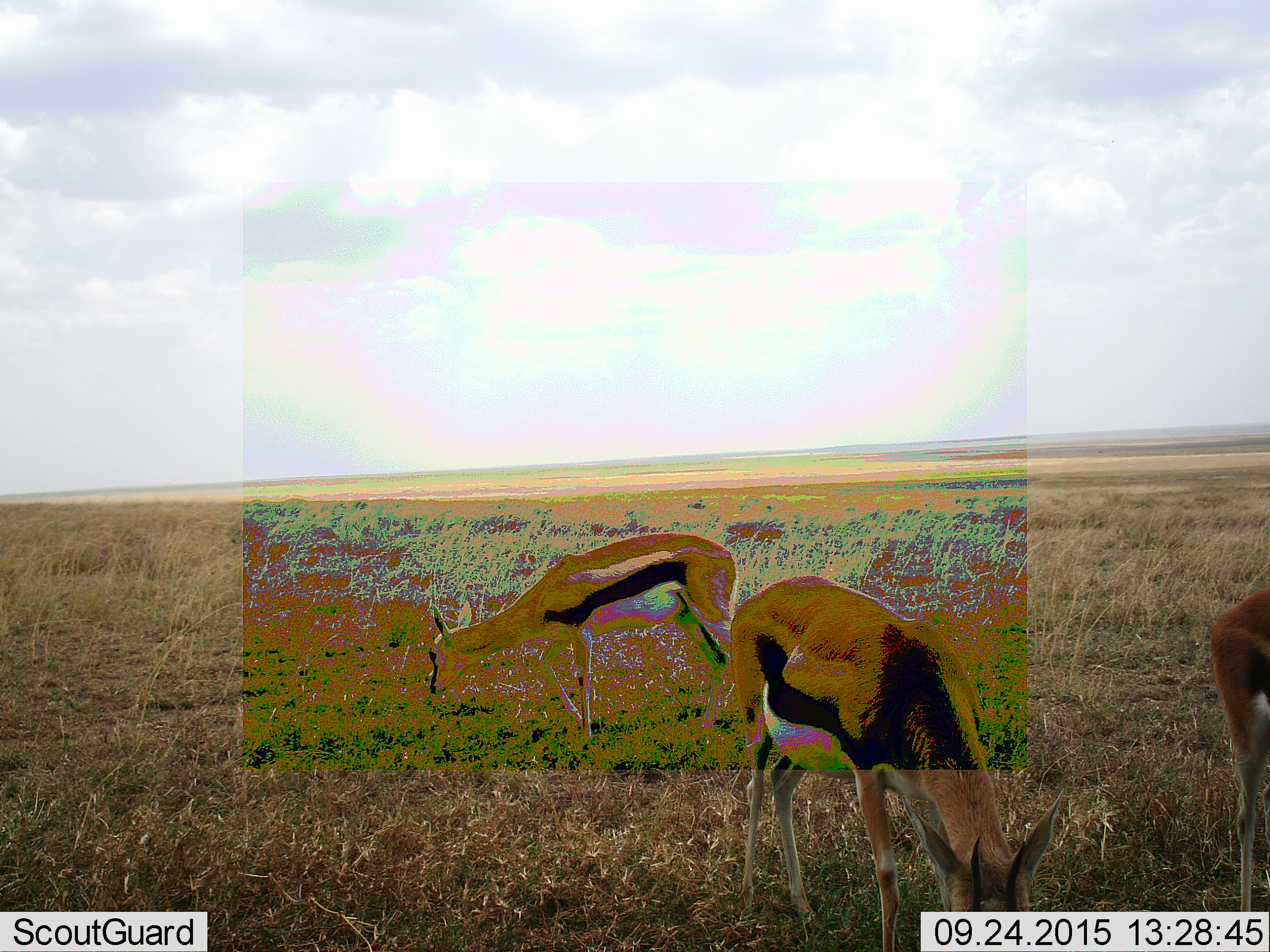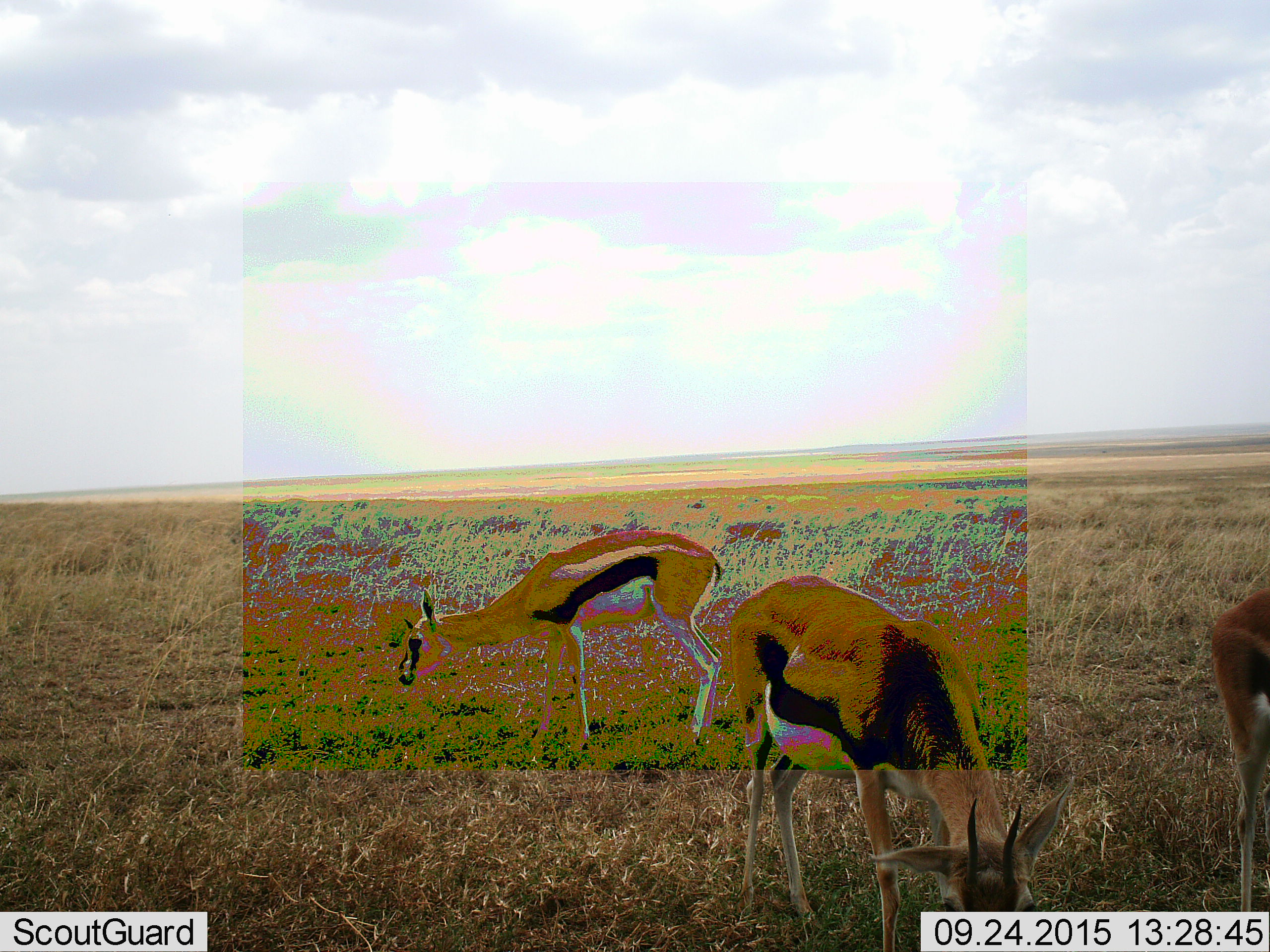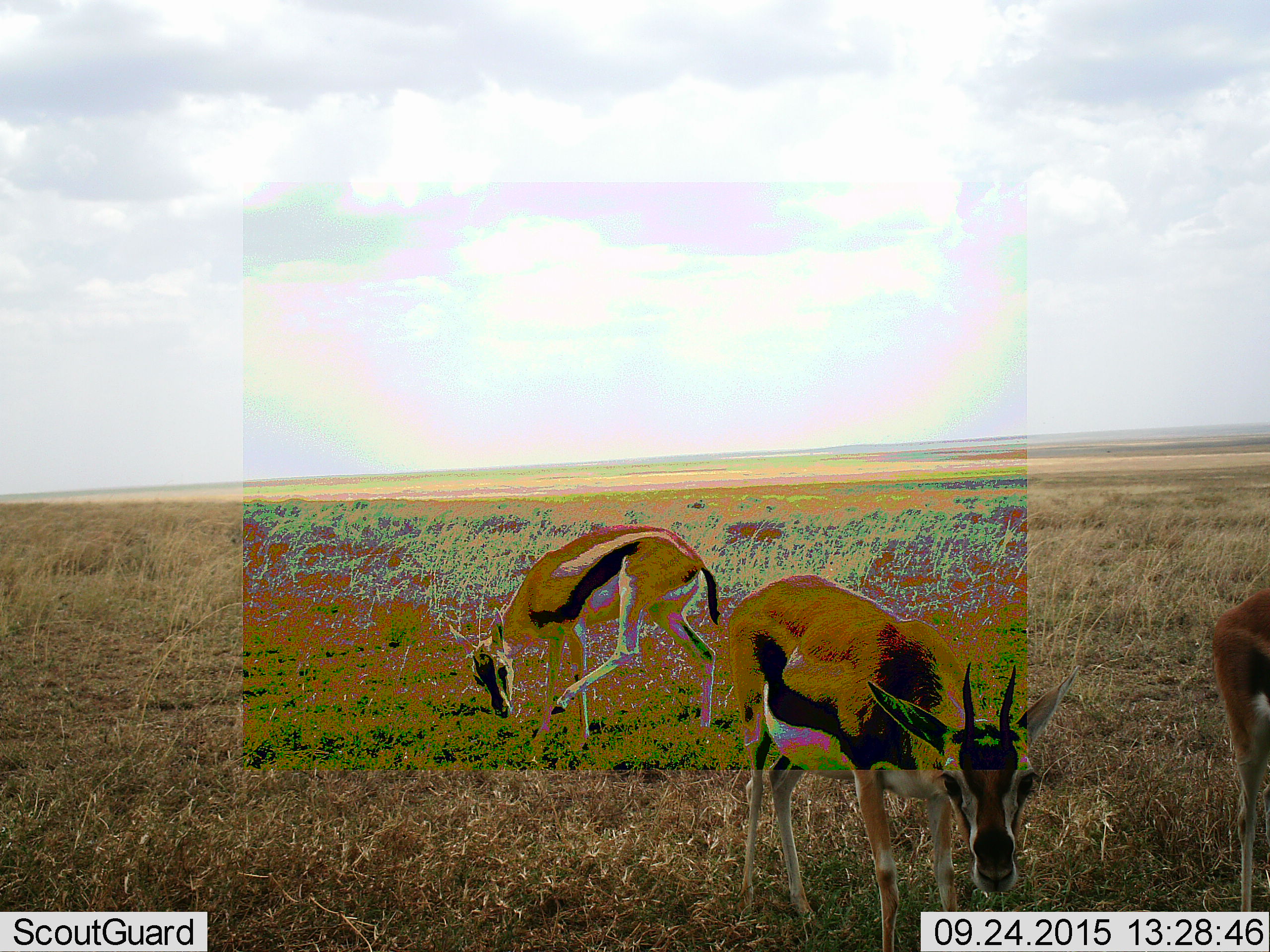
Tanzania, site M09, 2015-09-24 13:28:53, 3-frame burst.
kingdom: Animalia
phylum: Chordata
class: Mammalia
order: Artiodactyla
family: Bovidae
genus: Eudorcas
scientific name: Eudorcas thomsonii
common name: thomson's gazelle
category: gazellethomsons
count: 3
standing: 50%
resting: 0%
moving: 20%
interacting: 0%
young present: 0%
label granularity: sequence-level